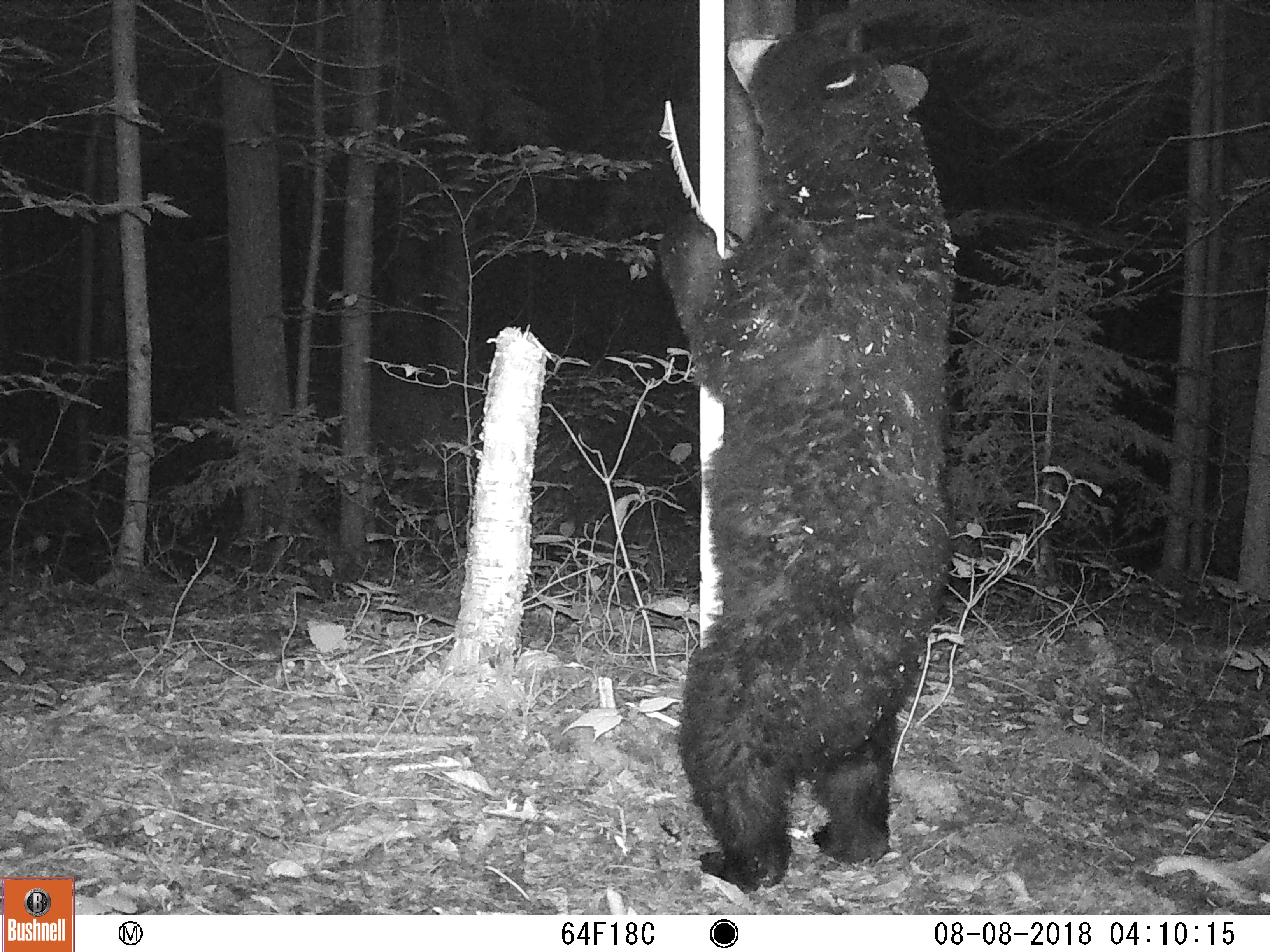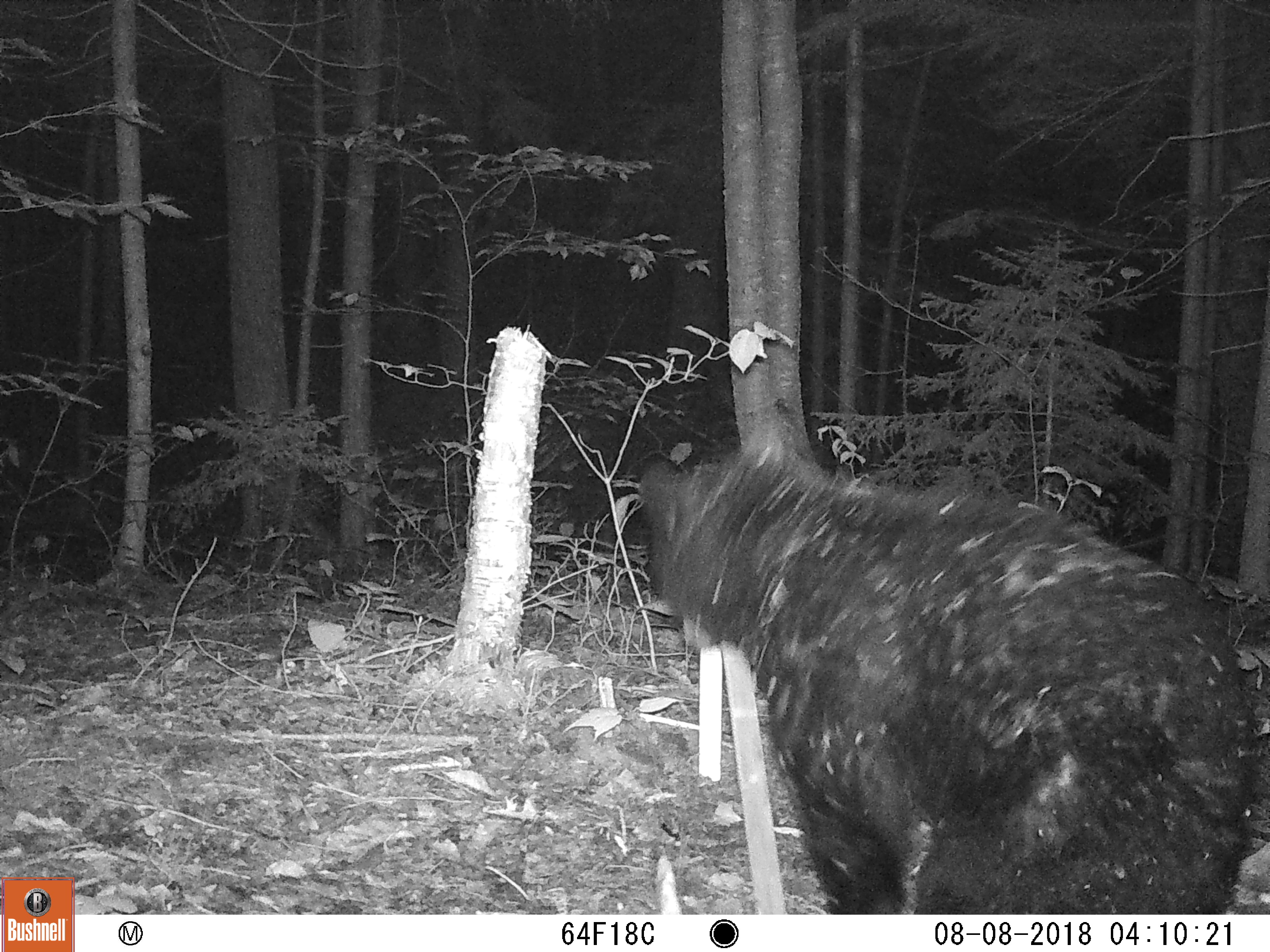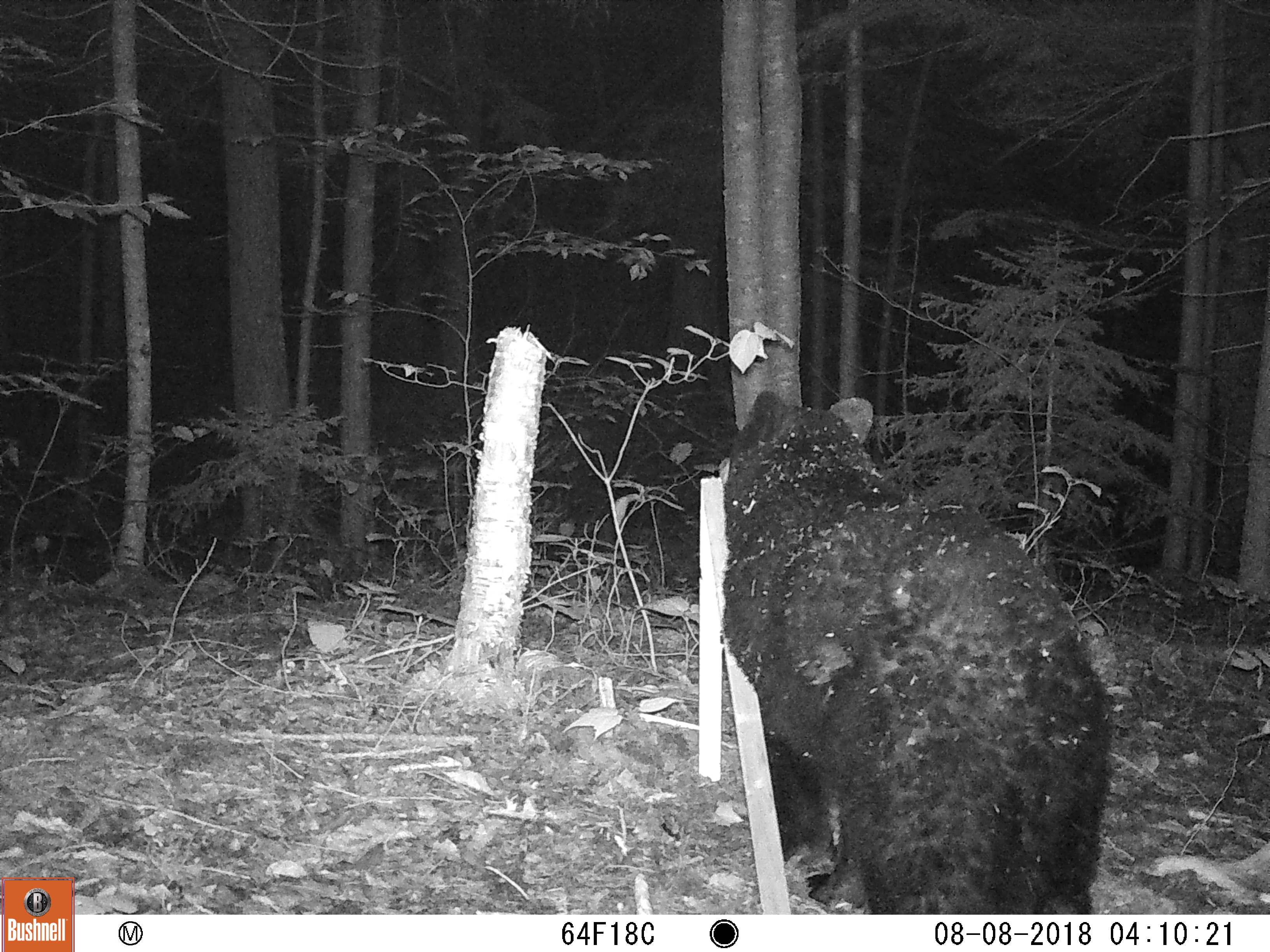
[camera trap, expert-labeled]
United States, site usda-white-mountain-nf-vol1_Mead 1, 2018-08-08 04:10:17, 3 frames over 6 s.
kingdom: Animalia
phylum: Chordata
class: Mammalia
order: Carnivora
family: Ursidae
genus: Ursus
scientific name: Ursus americanus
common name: black bear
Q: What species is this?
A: Black bear (Ursus americanus).